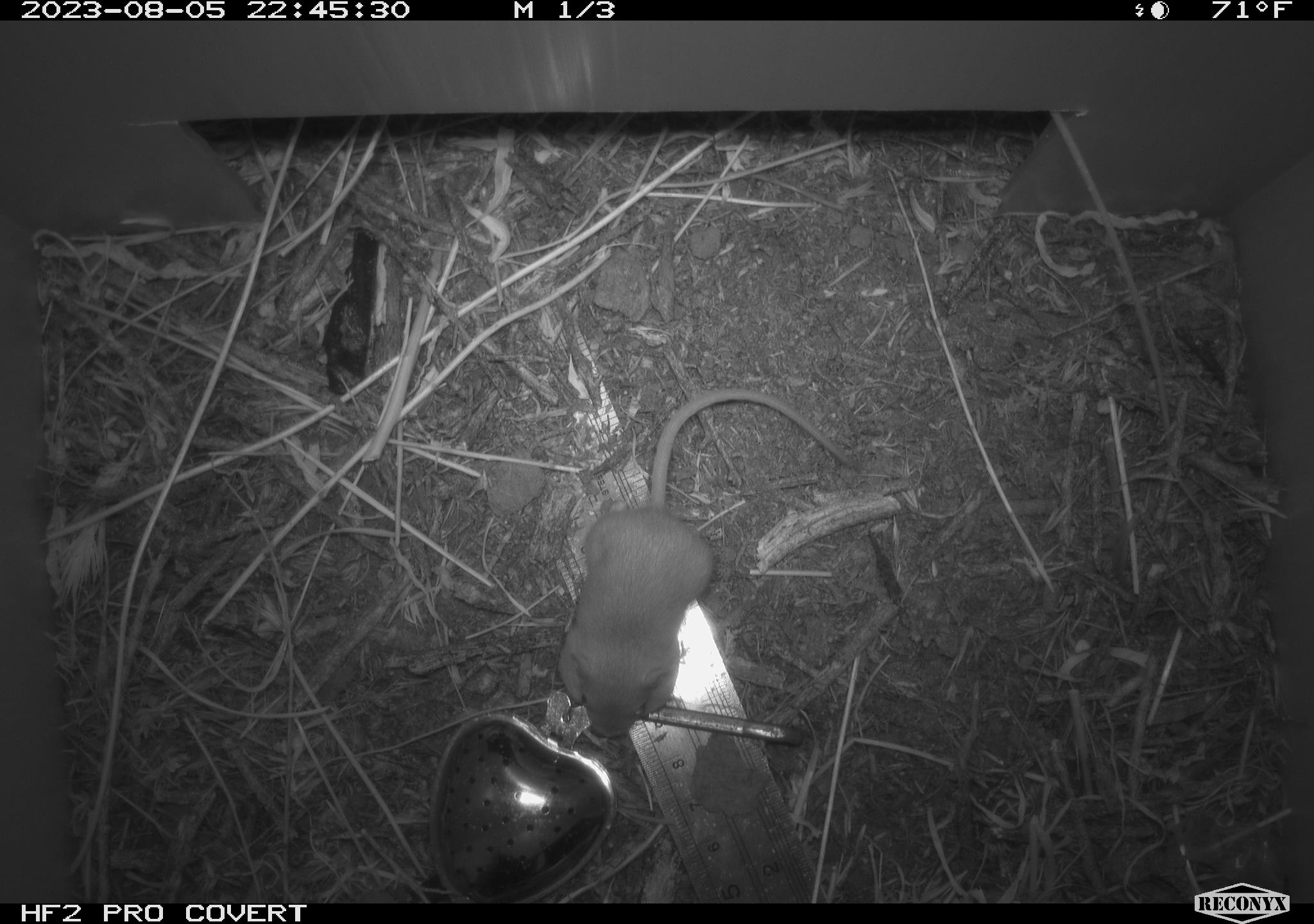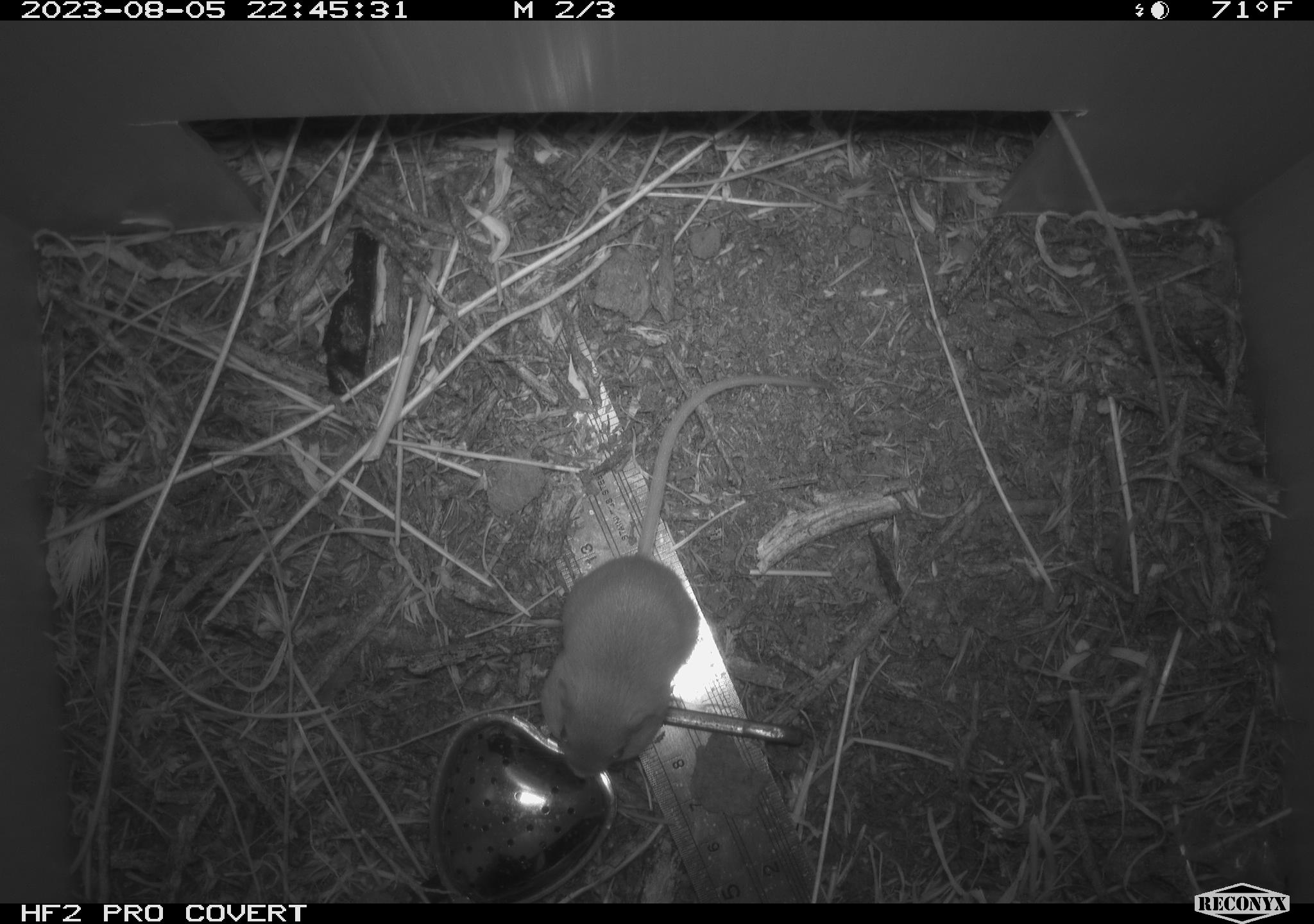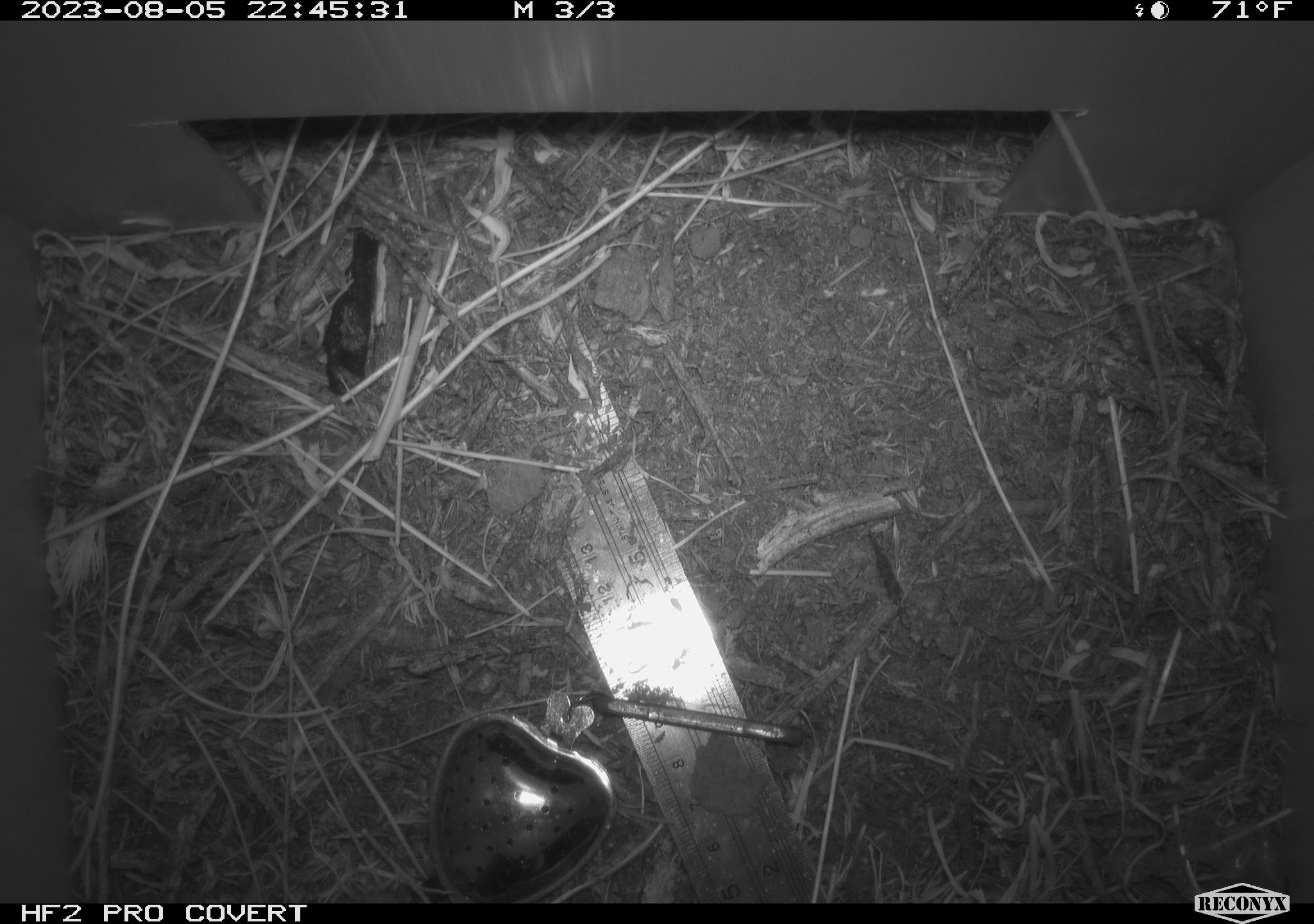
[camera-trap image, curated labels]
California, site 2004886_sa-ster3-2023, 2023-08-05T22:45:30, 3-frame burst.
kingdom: Animalia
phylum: Chordata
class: Mammalia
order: Rodentia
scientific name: Rodentia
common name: mouse species